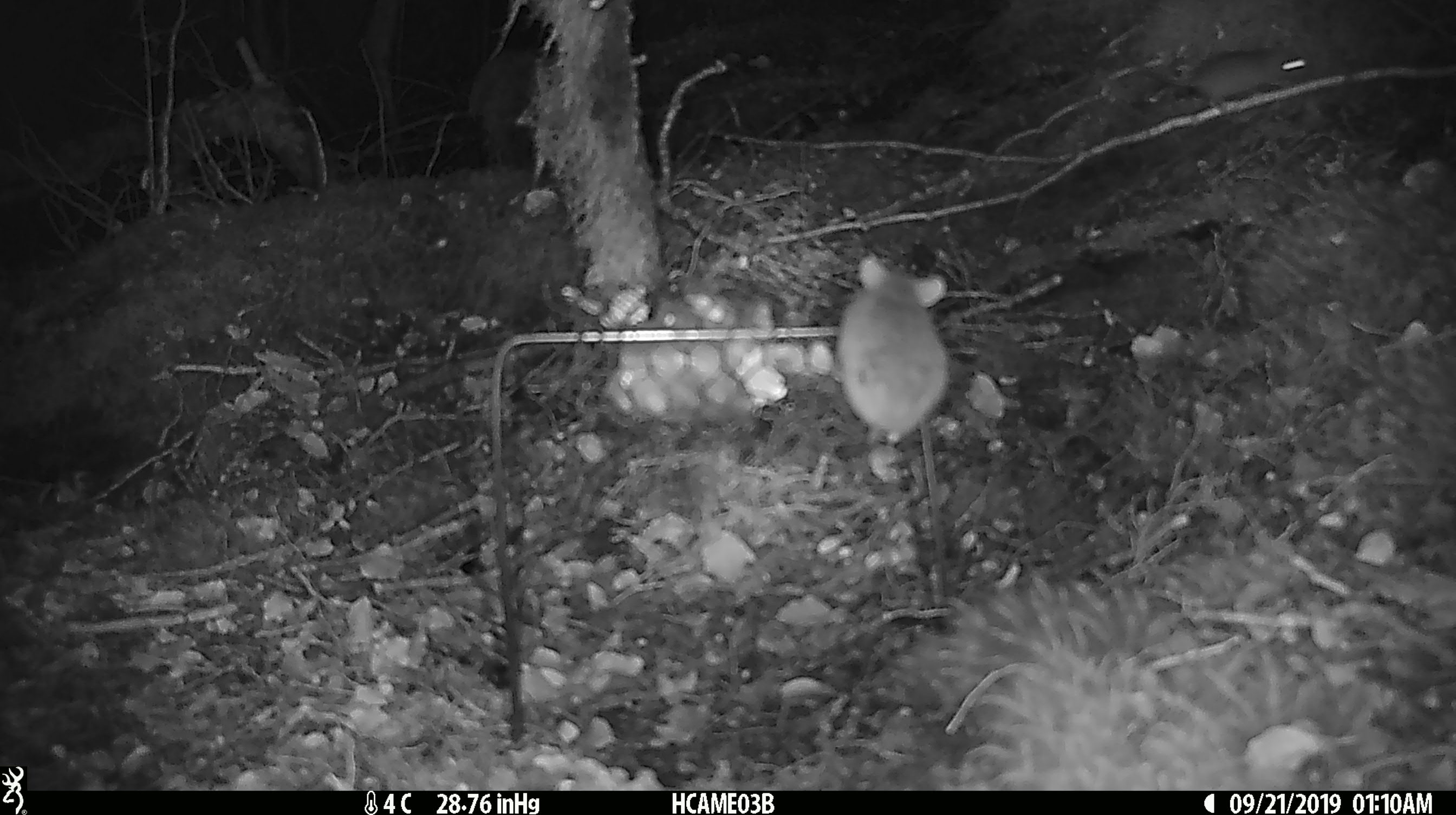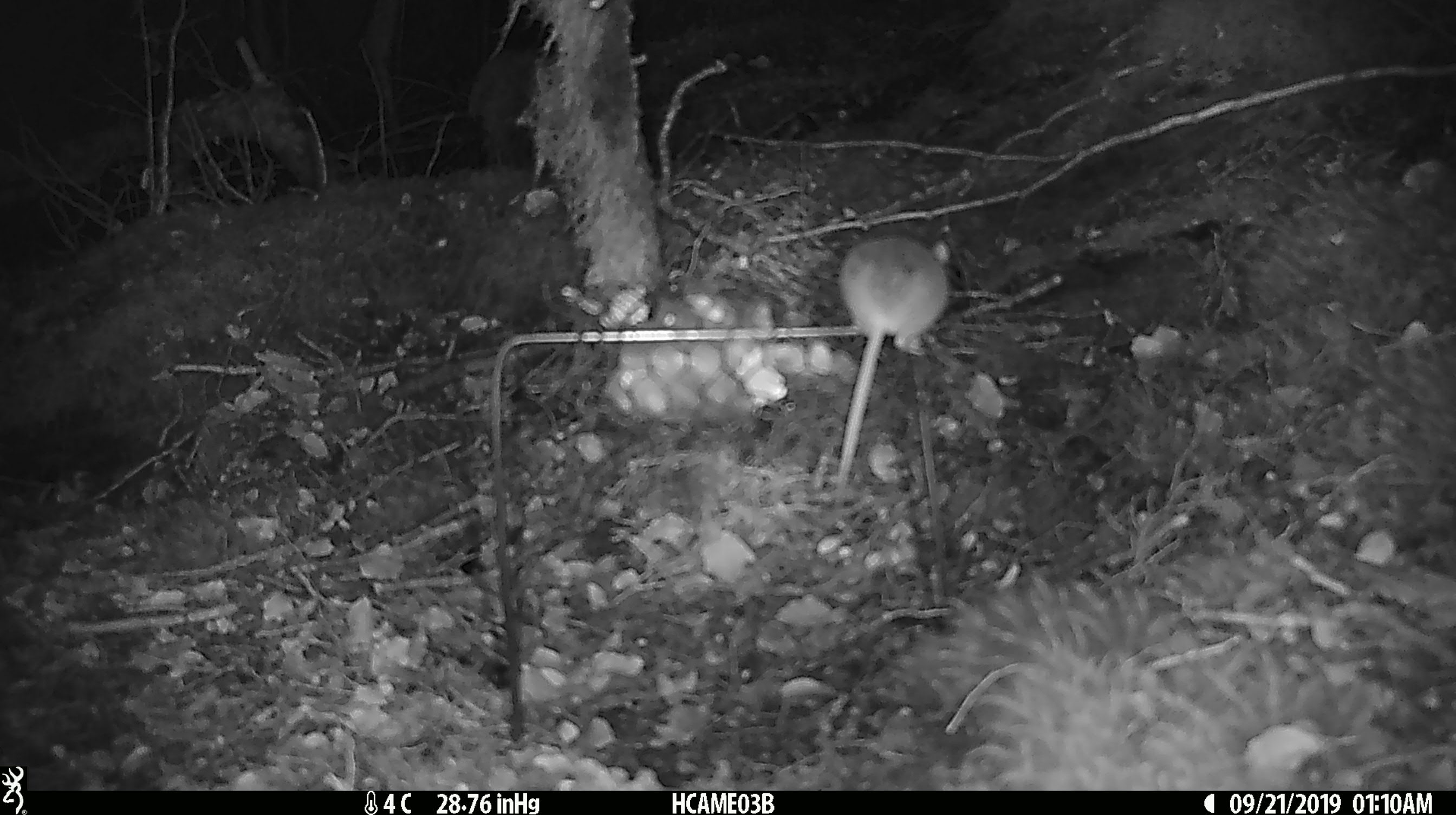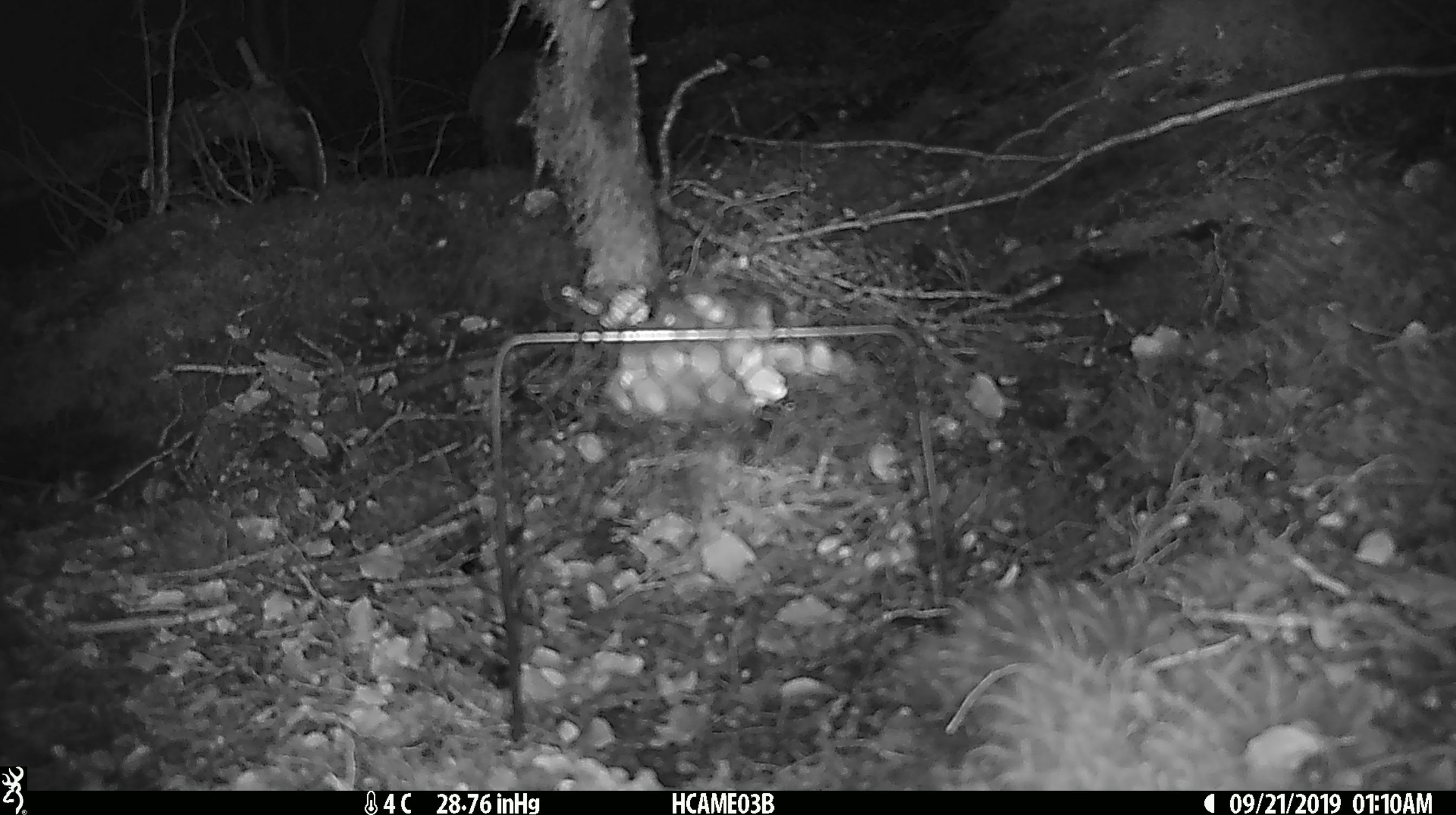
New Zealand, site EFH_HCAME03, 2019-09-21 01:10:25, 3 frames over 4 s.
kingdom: Animalia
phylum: Chordata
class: Mammalia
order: Rodentia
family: Muridae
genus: Mus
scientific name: Mus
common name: mouse